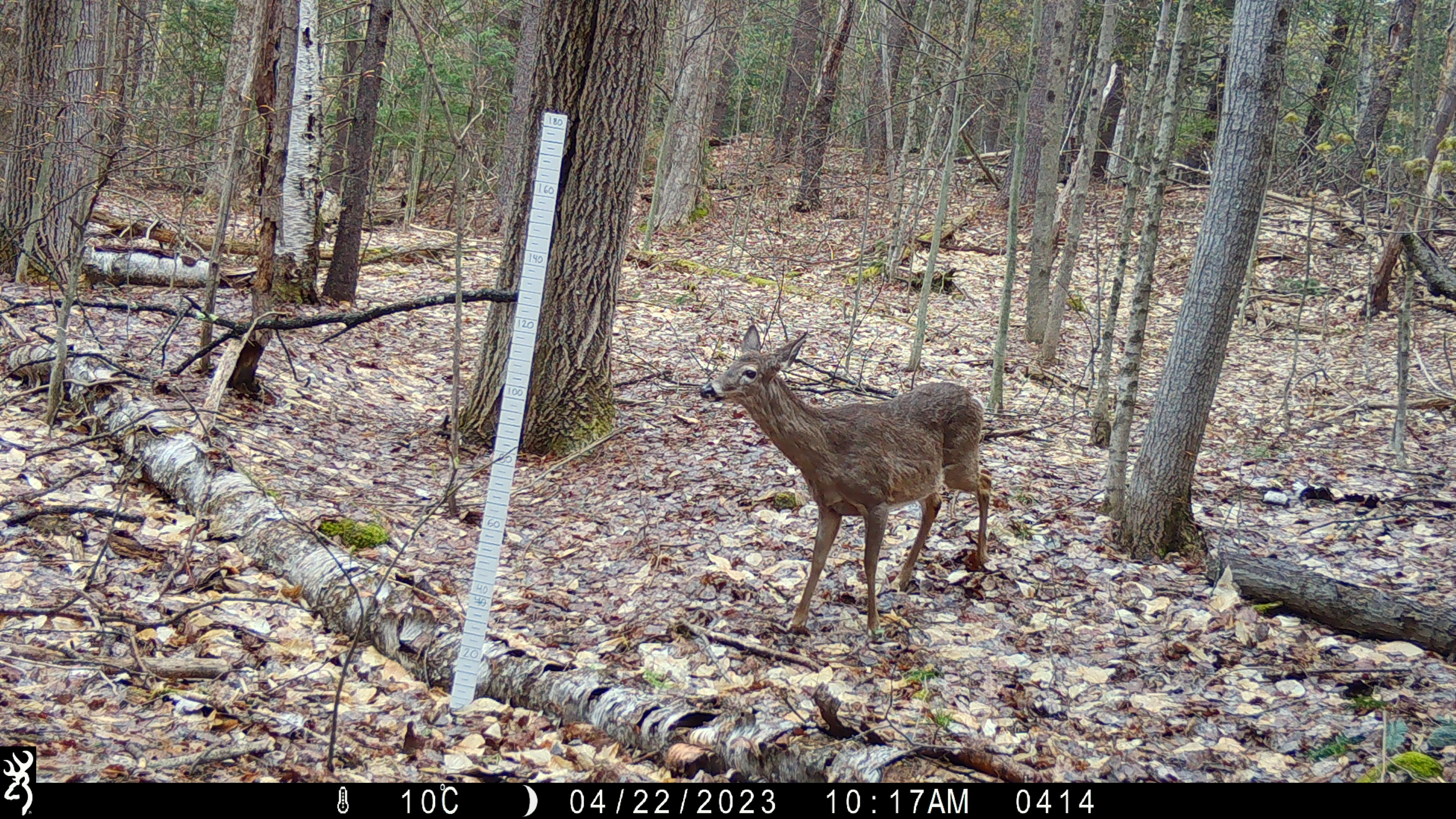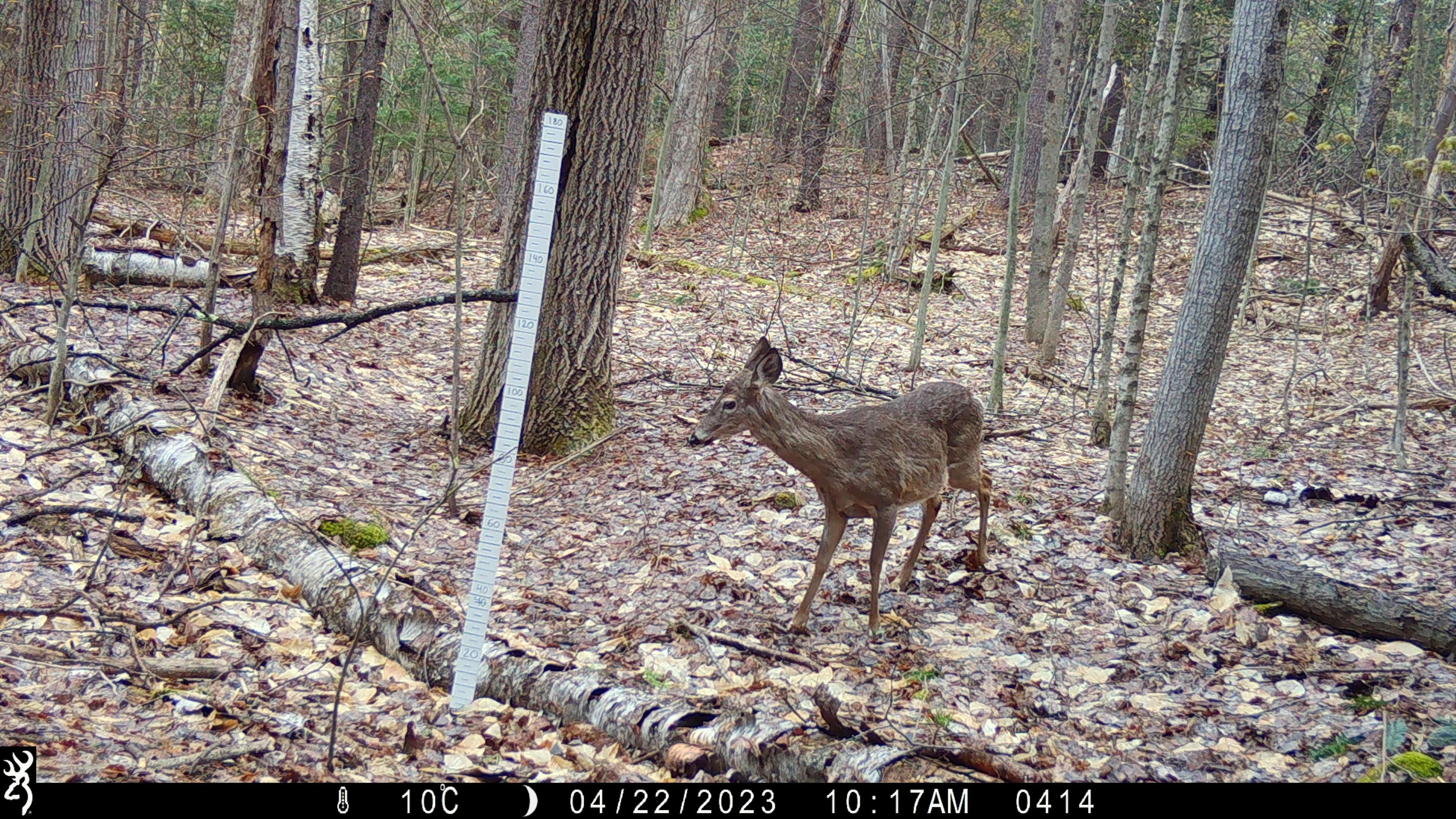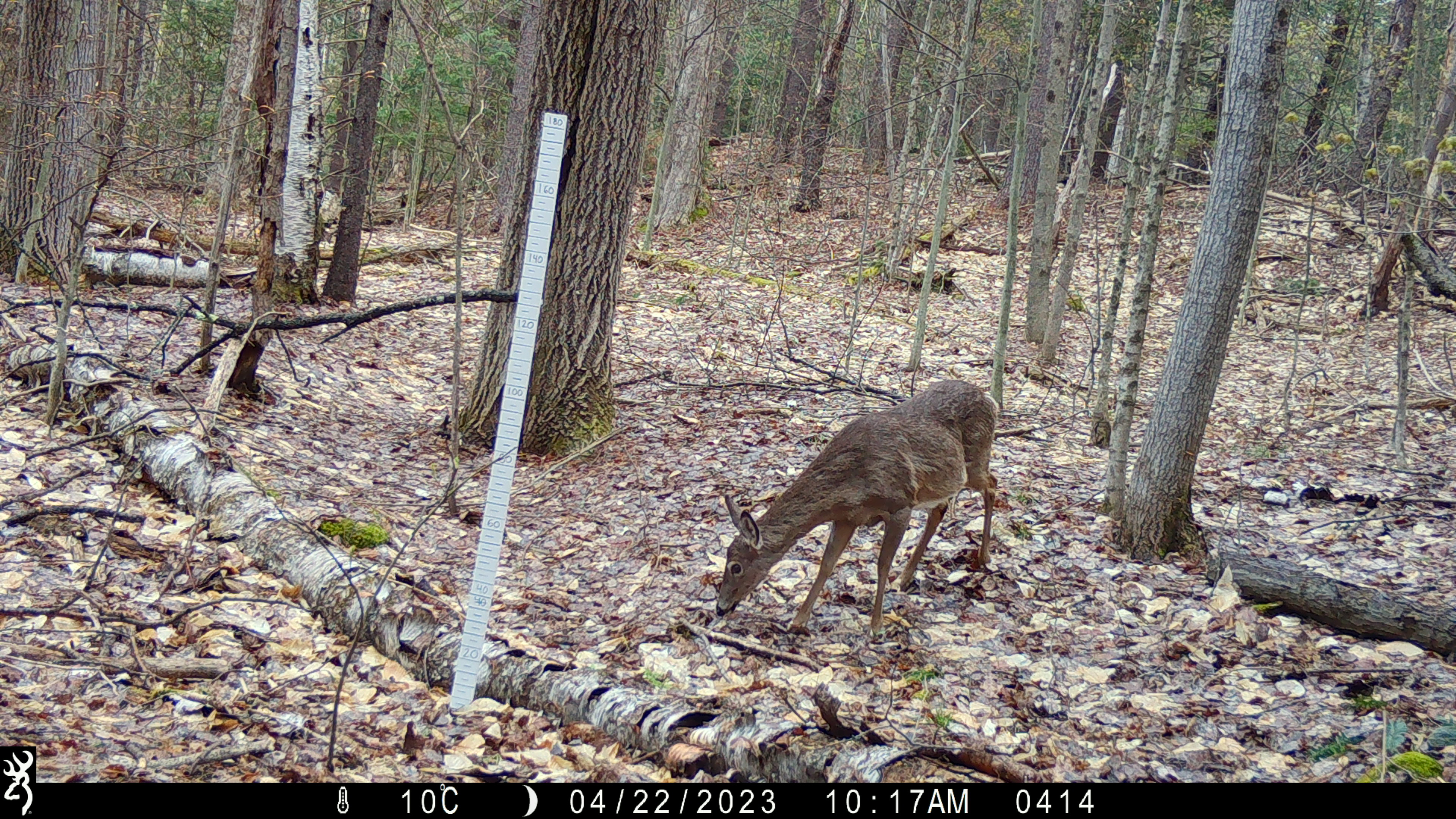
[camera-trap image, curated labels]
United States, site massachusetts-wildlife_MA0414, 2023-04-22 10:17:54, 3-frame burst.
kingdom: Animalia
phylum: Chordata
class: Mammalia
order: Artiodactyla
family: Cervidae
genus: Odocoileus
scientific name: Odocoileus virginianus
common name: white-tailed deer